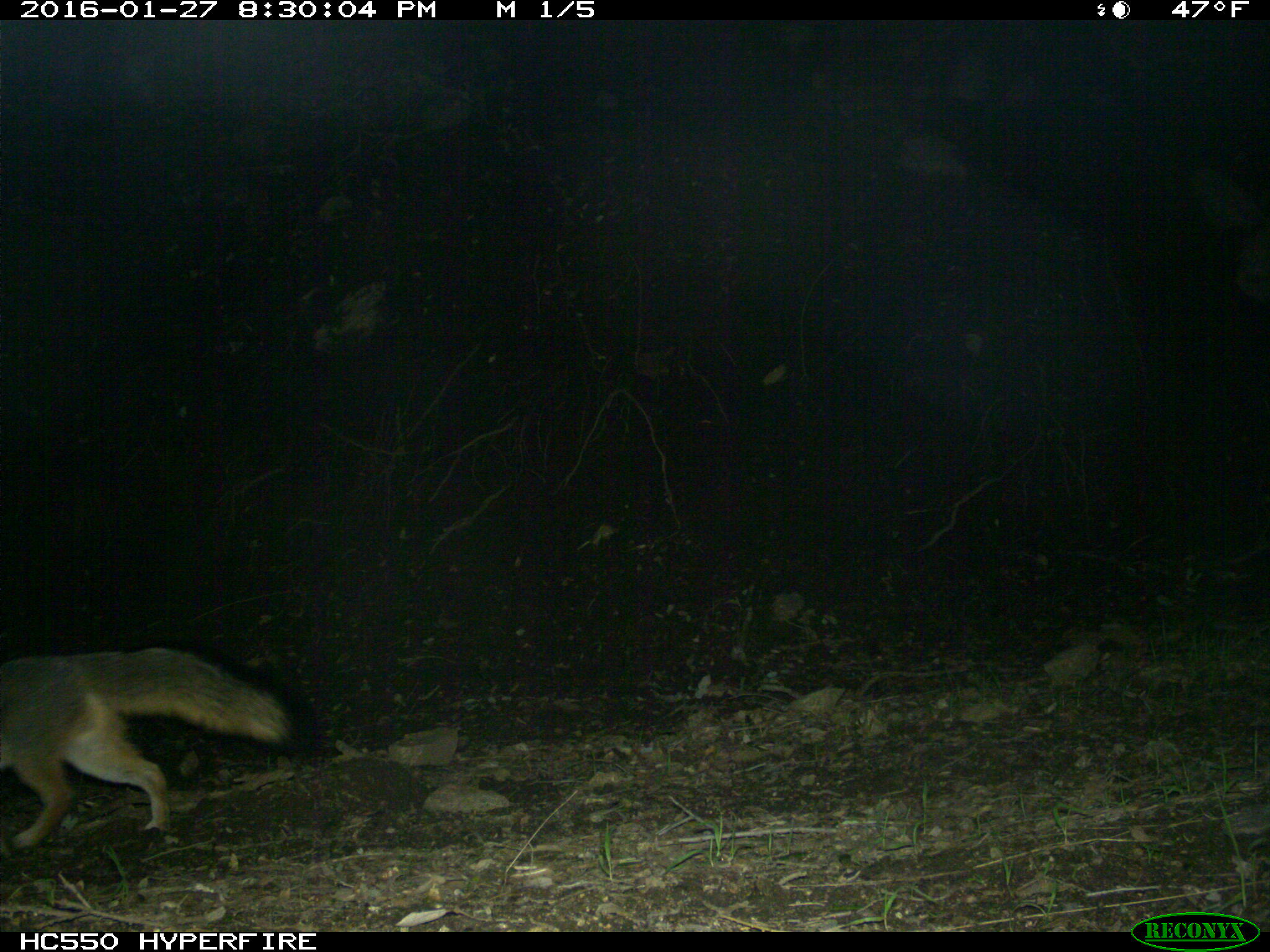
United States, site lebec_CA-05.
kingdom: Animalia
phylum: Chordata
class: Mammalia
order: Carnivora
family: Canidae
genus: Urocyon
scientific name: Urocyon cinereoargenteus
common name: gray fox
Urocyon cinereoargenteus (gray fox).